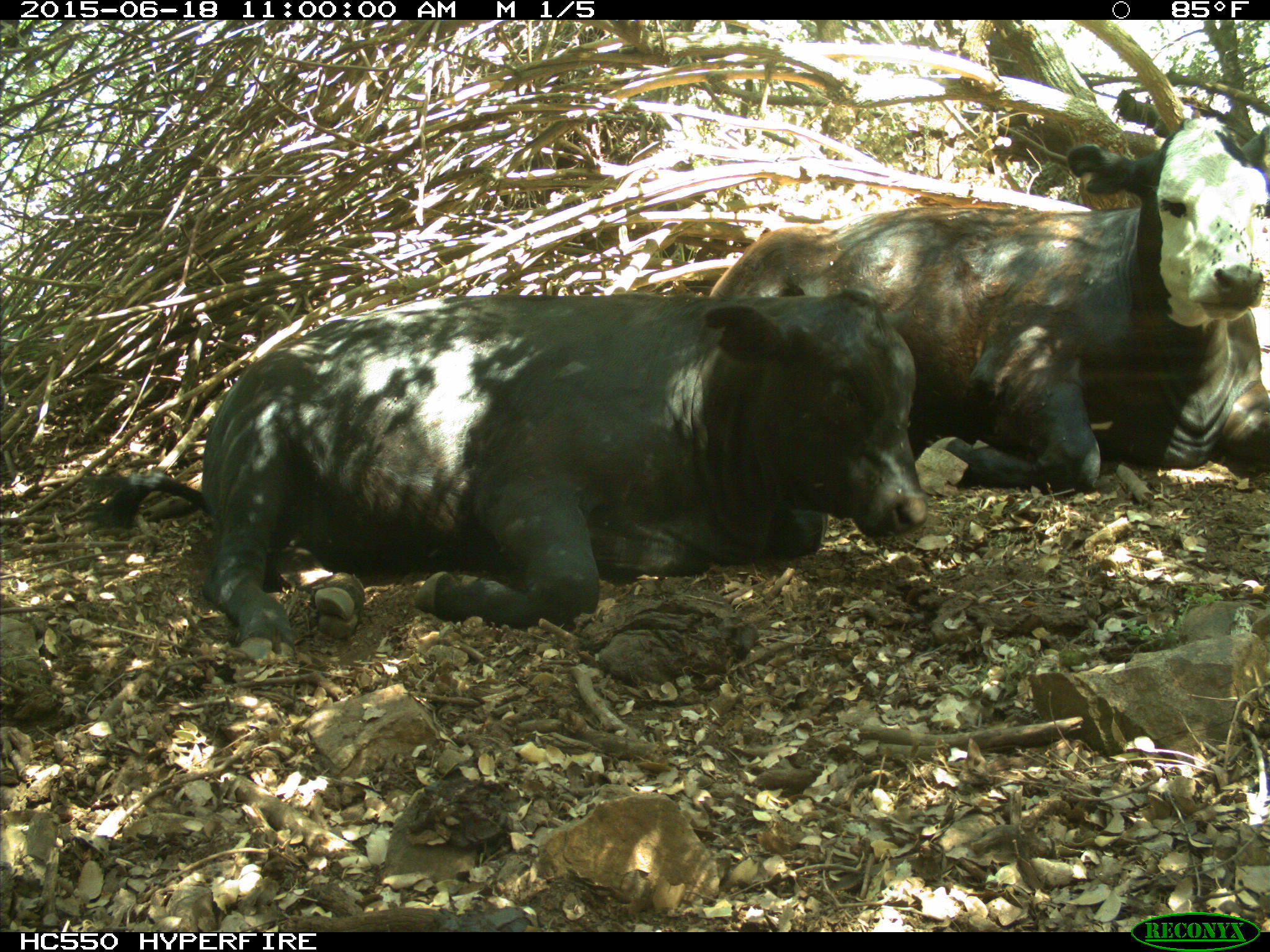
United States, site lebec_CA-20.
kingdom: Animalia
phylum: Chordata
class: Mammalia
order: Artiodactyla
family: Bovidae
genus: Bos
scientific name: Bos taurus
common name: domestic cow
Bos taurus (domestic cow).